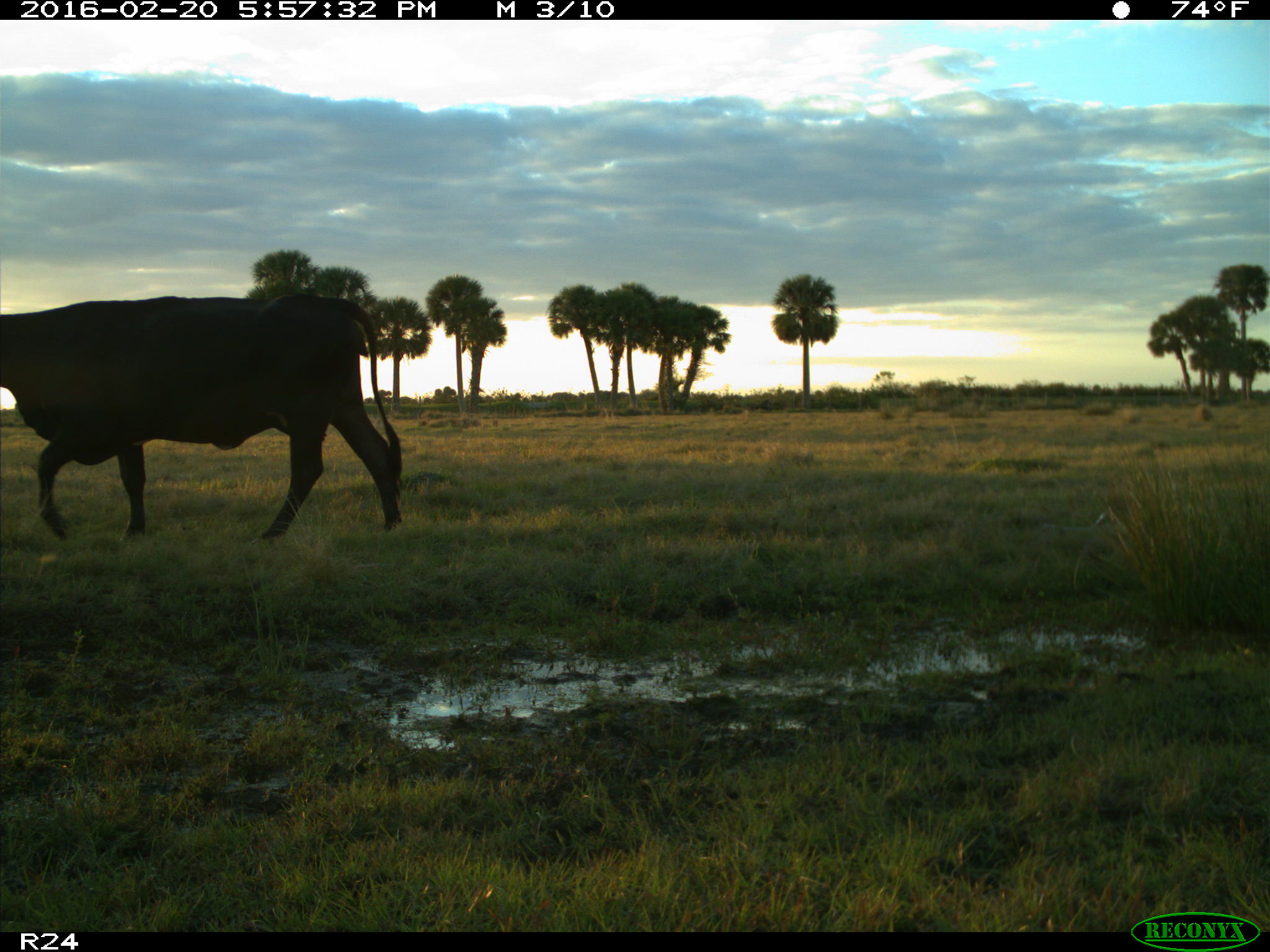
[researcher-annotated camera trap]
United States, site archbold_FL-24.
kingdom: Animalia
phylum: Chordata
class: Mammalia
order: Artiodactyla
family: Bovidae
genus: Bos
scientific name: Bos taurus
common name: domestic cow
Bos taurus (domestic cow).